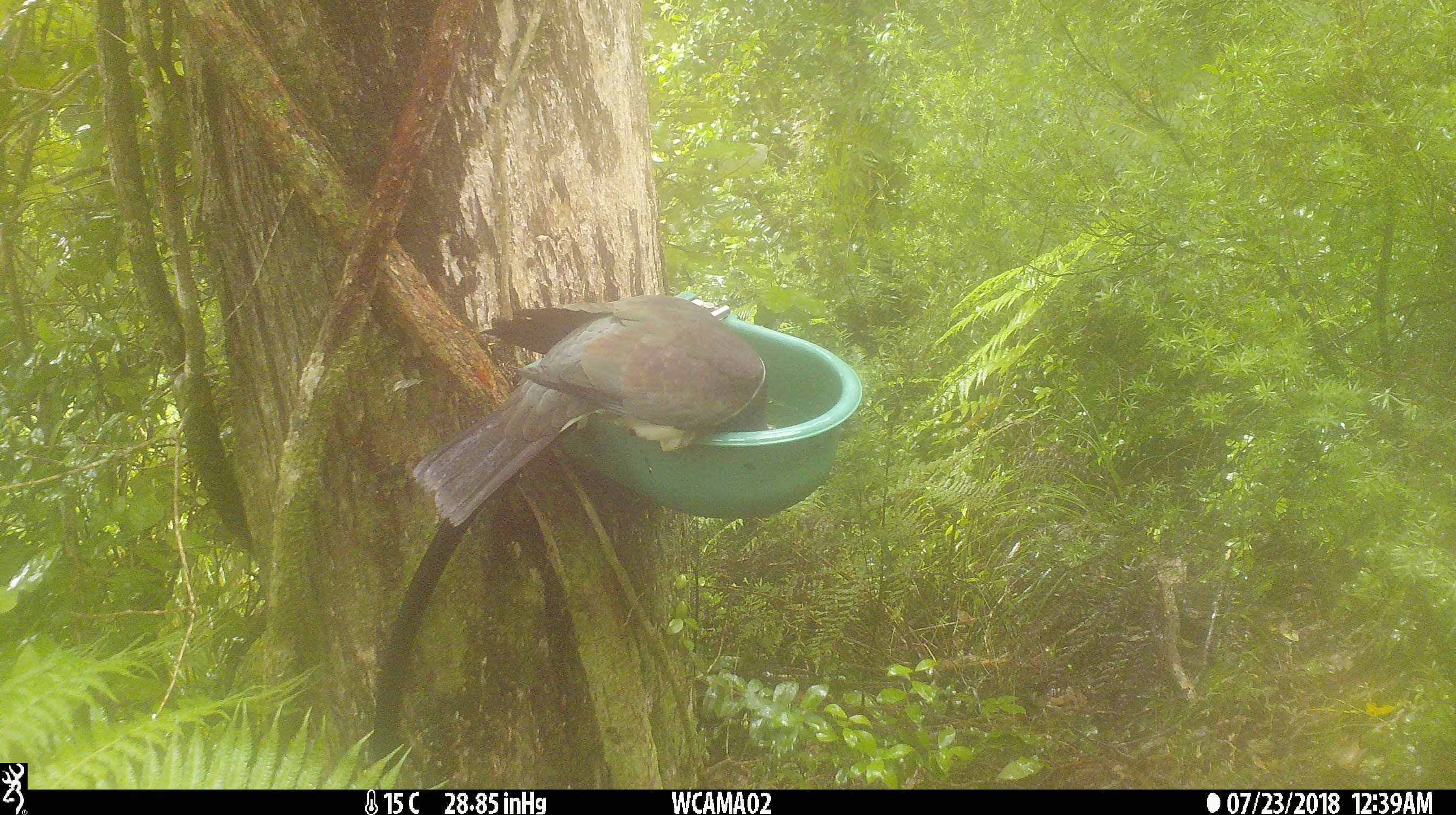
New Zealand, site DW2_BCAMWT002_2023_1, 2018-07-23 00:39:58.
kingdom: Animalia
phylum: Chordata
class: Aves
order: Columbiformes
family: Columbidae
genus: Hemiphaga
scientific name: Hemiphaga novaeseelandiae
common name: new zealand pigeon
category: kereru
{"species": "kereru (new zealand pigeon) (Hemiphaga novaeseelandiae)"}